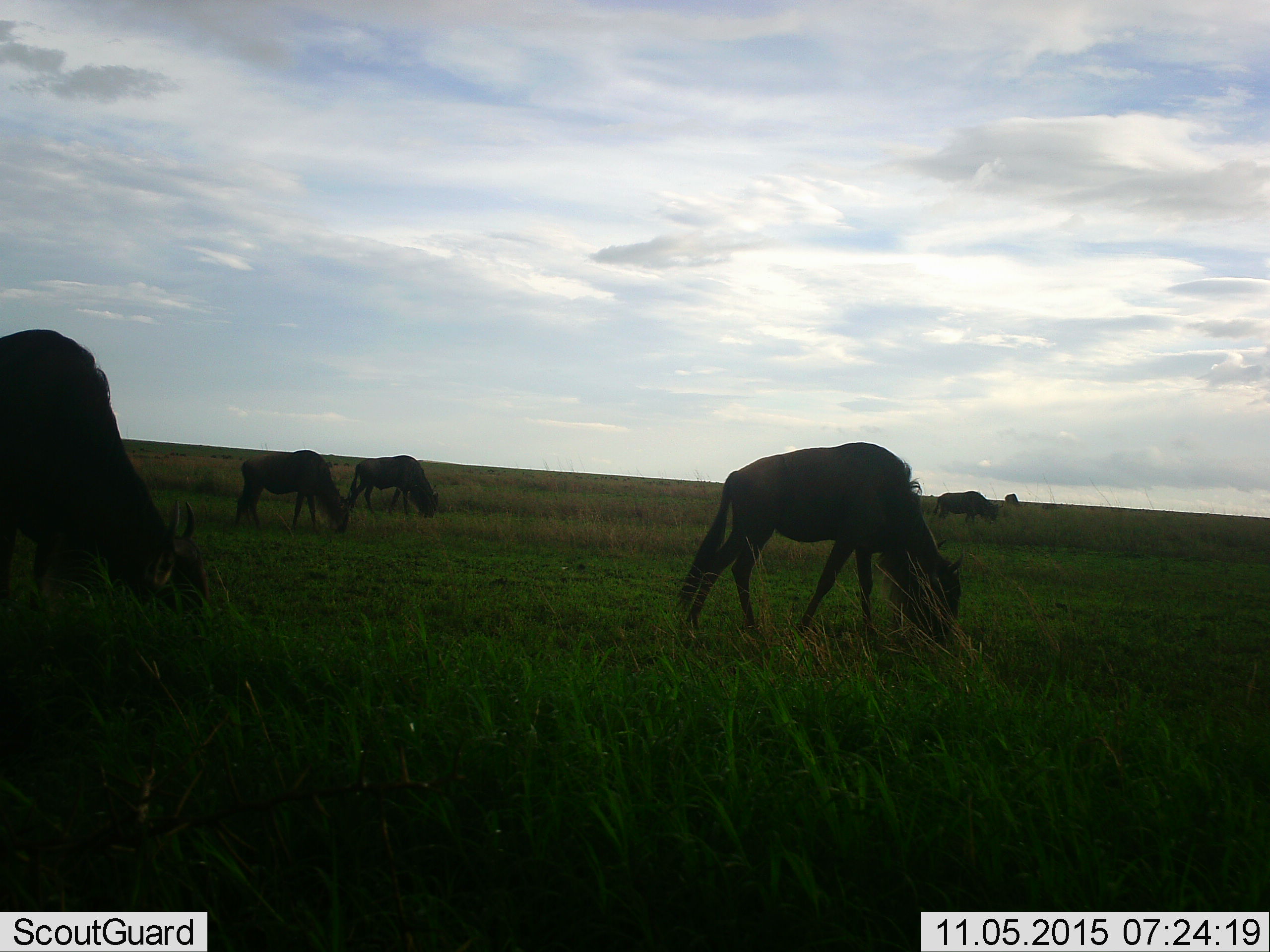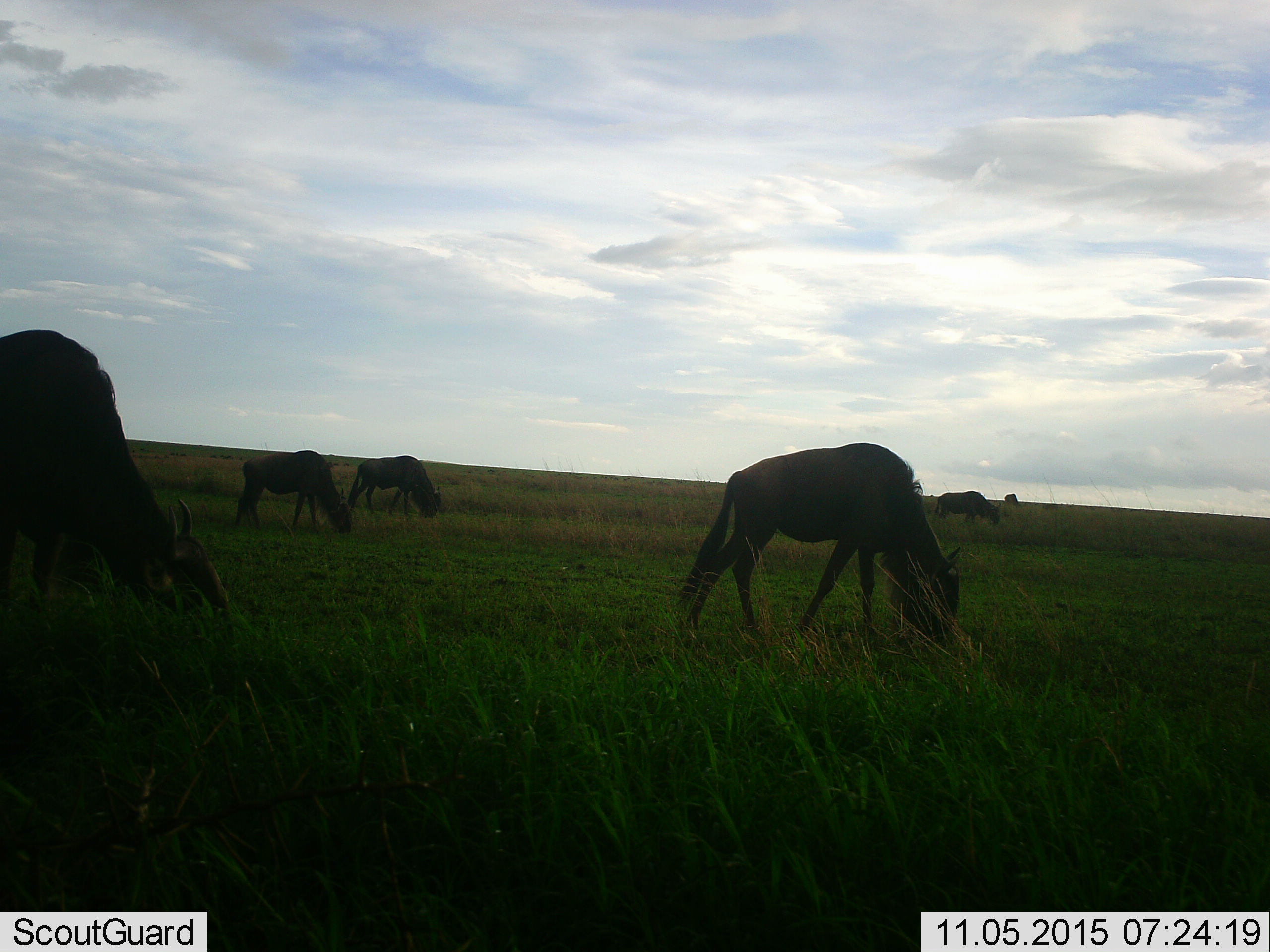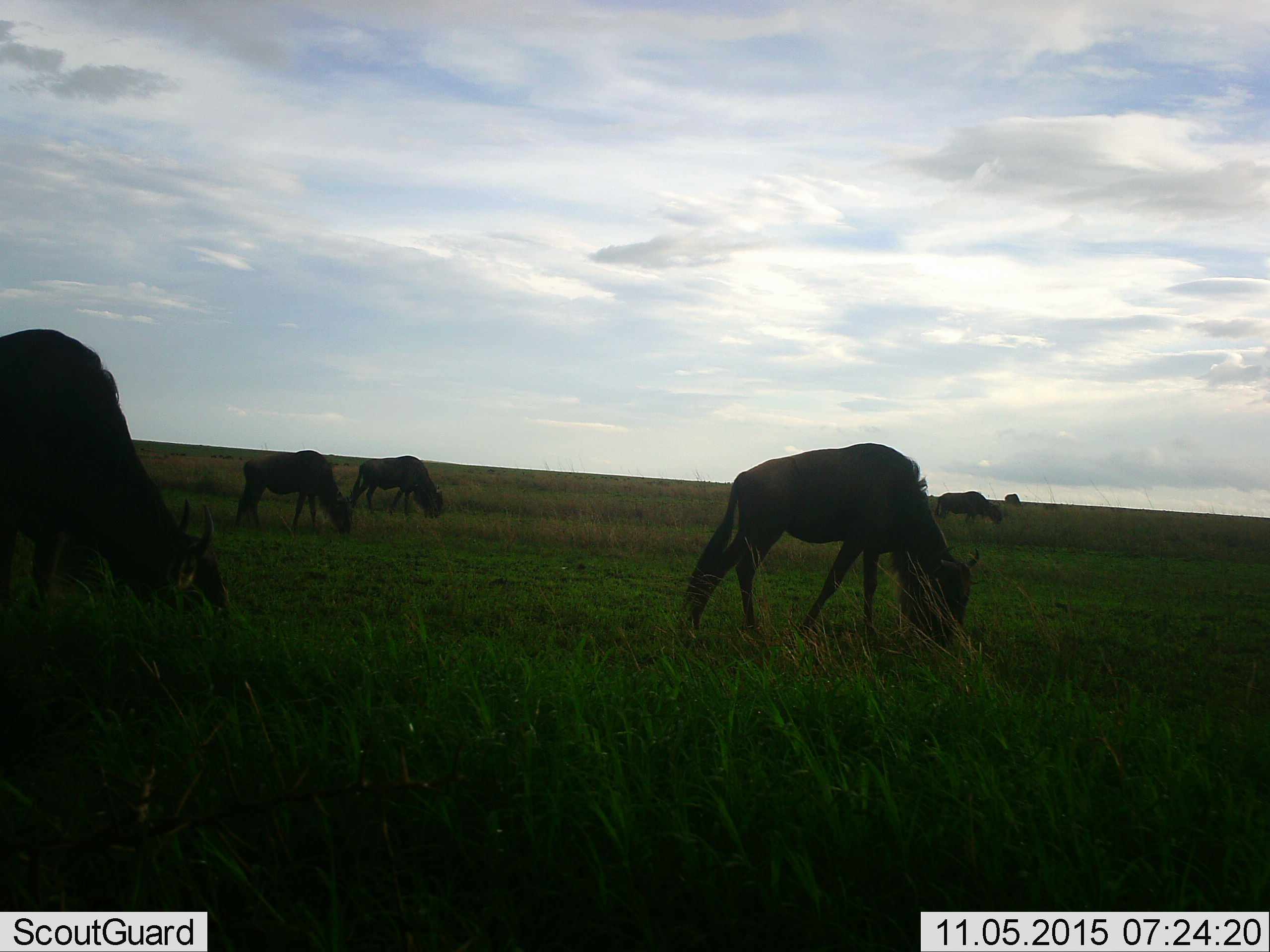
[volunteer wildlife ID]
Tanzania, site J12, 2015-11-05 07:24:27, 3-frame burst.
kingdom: Animalia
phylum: Chordata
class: Mammalia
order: Artiodactyla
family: Bovidae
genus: Connochaetes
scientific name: Connochaetes taurinus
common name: blue wildebeest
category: wildebeest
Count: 6.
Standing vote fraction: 11%.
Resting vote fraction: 0%.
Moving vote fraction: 22%.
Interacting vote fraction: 0%.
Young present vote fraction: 0%.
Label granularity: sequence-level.